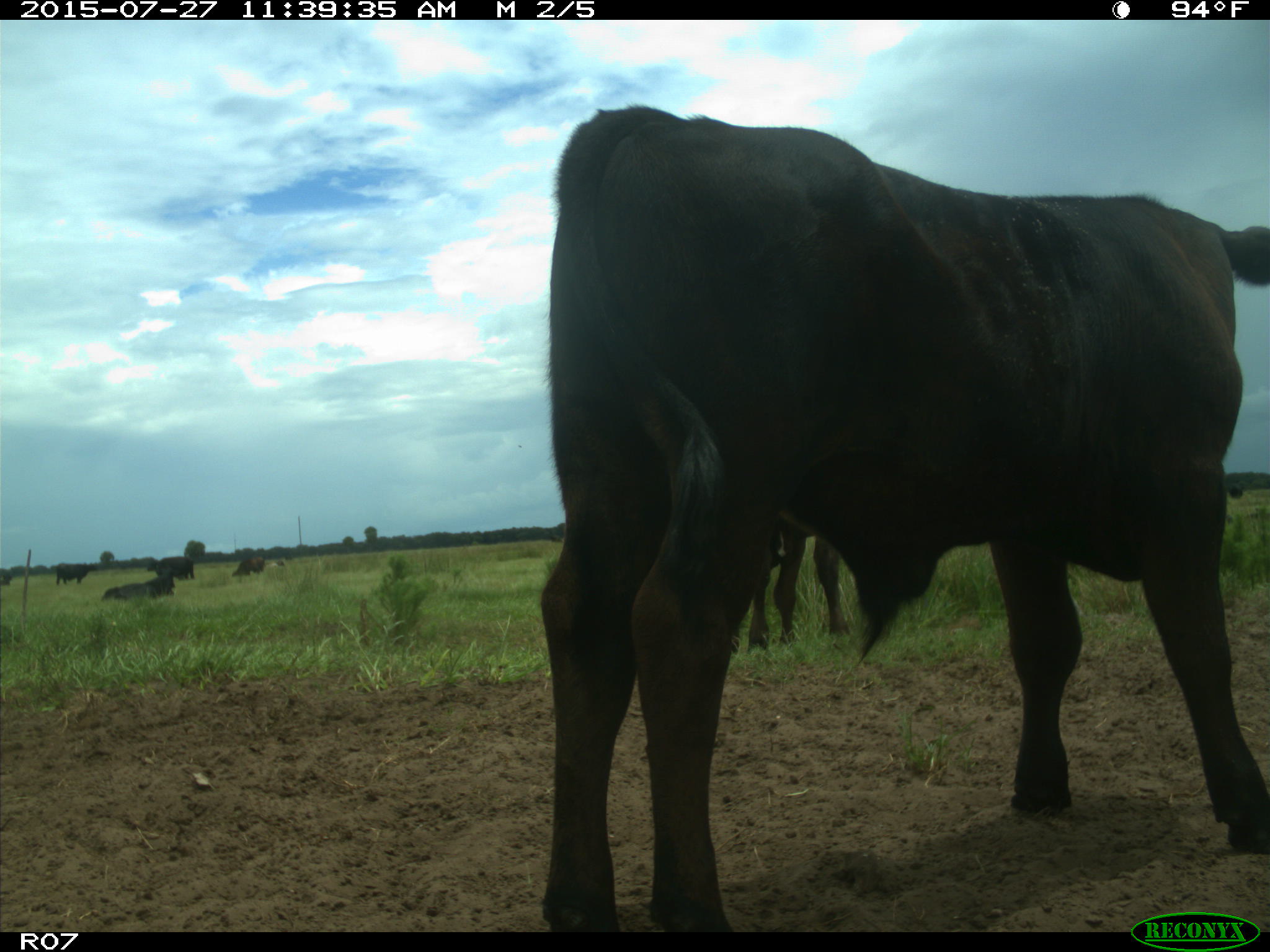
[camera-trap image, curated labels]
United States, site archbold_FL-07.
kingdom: Animalia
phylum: Chordata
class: Mammalia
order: Artiodactyla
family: Bovidae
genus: Bos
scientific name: Bos taurus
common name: domestic cow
Bos taurus (domestic cow).